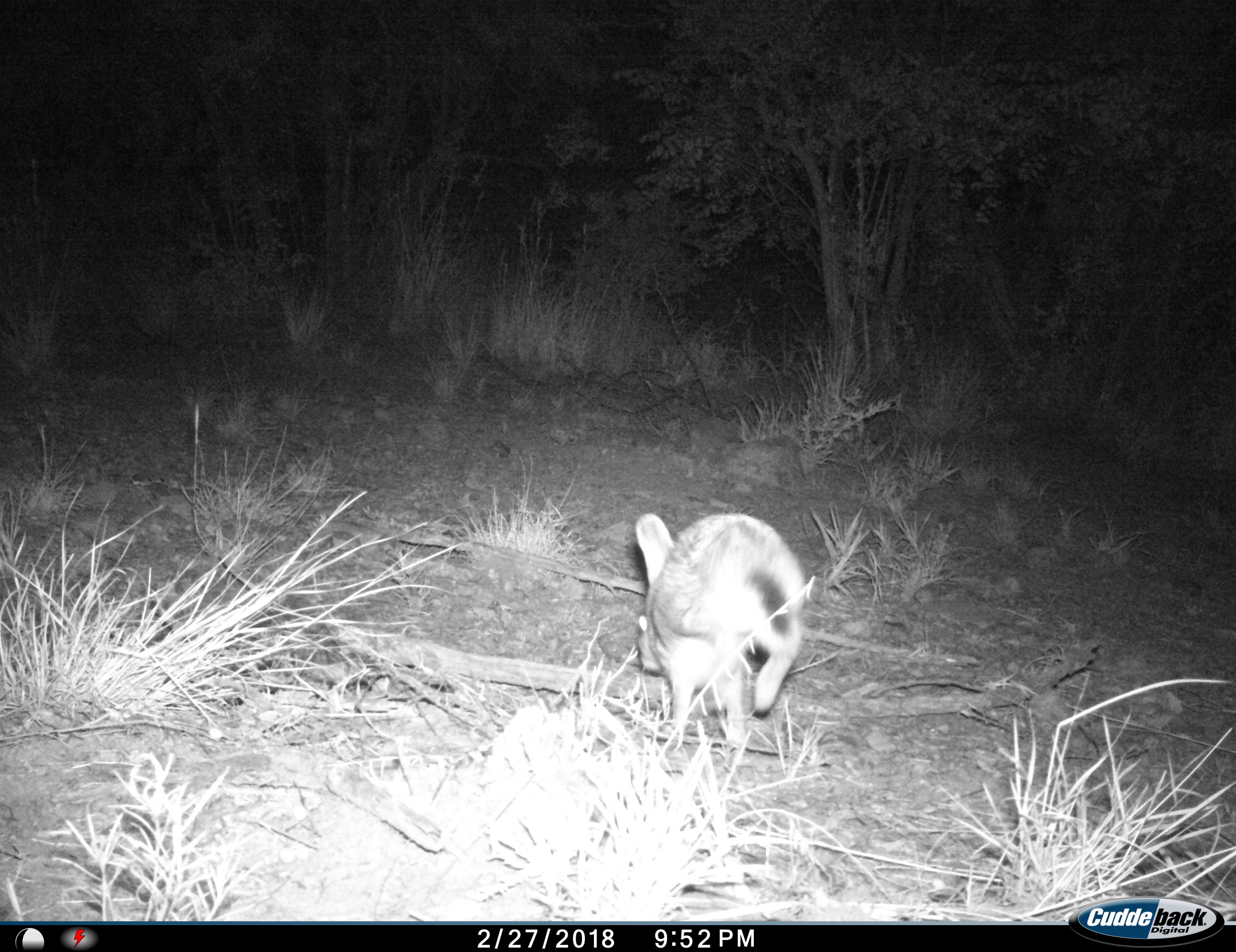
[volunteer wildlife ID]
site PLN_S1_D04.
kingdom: Animalia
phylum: Chordata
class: Mammalia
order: Lagomorpha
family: Leporidae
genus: Lepus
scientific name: Lepus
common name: hare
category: hareunknown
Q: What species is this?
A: Hareunknown (hare) (Lepus).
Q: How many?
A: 1.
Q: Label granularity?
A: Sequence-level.